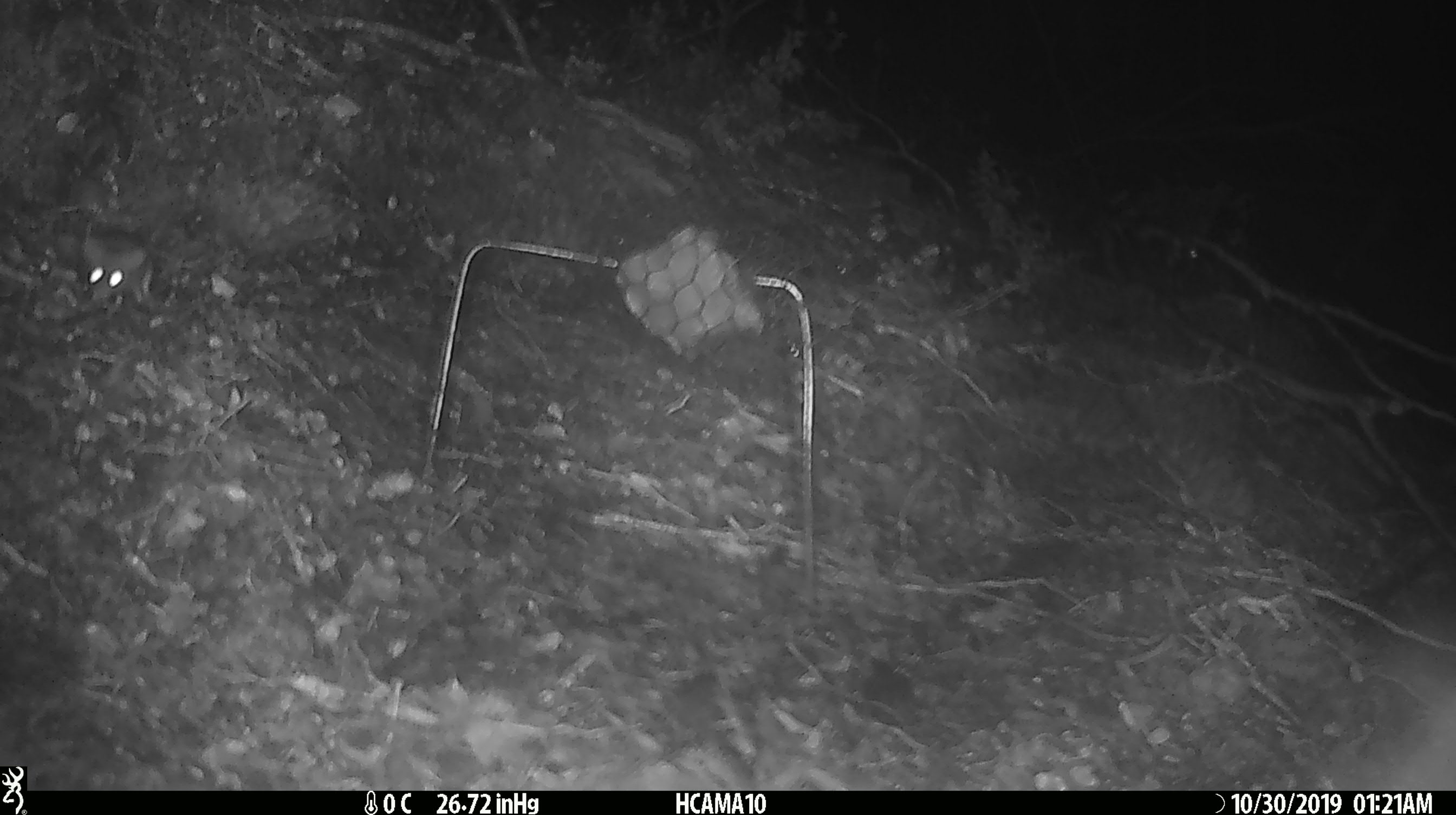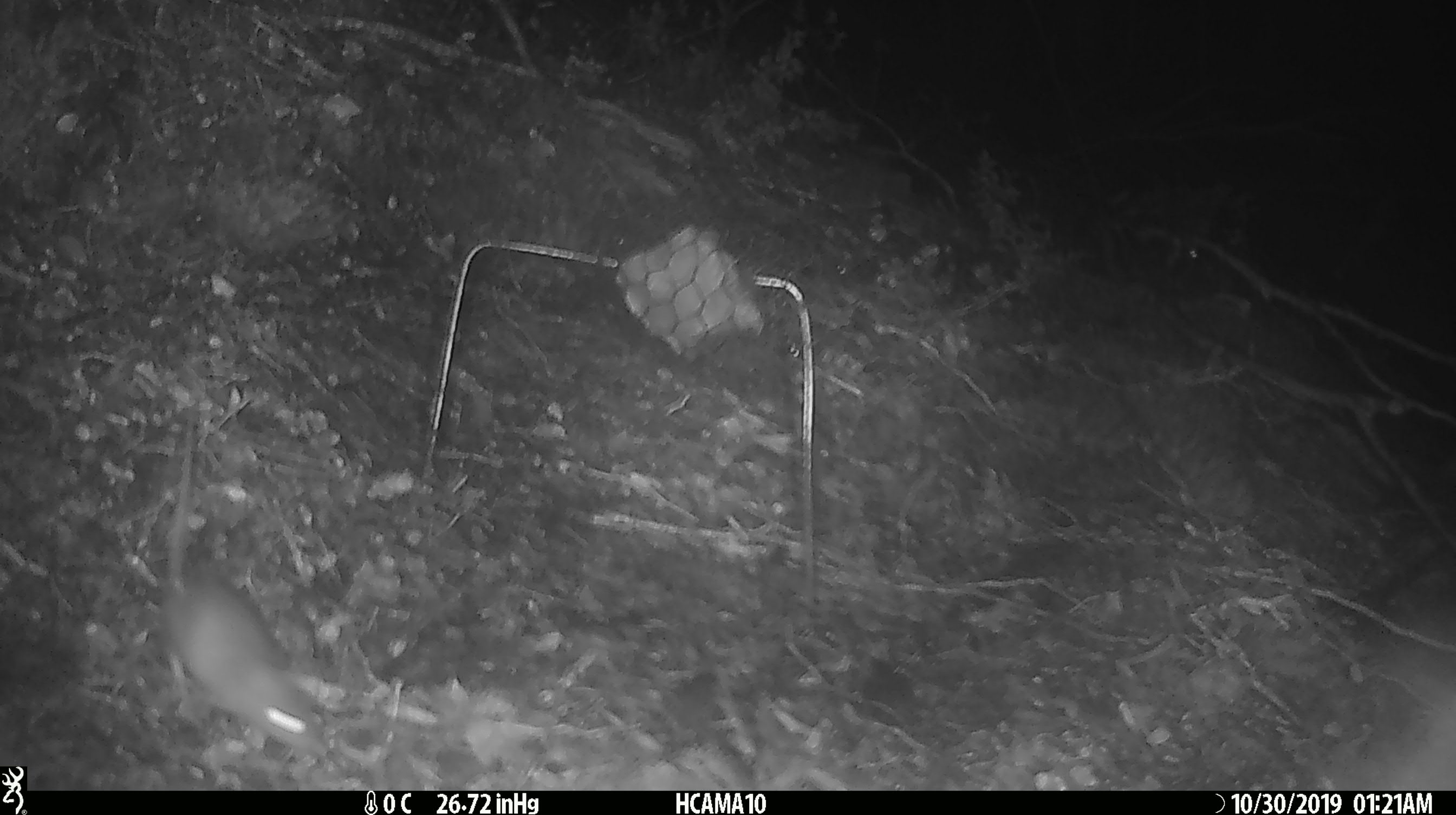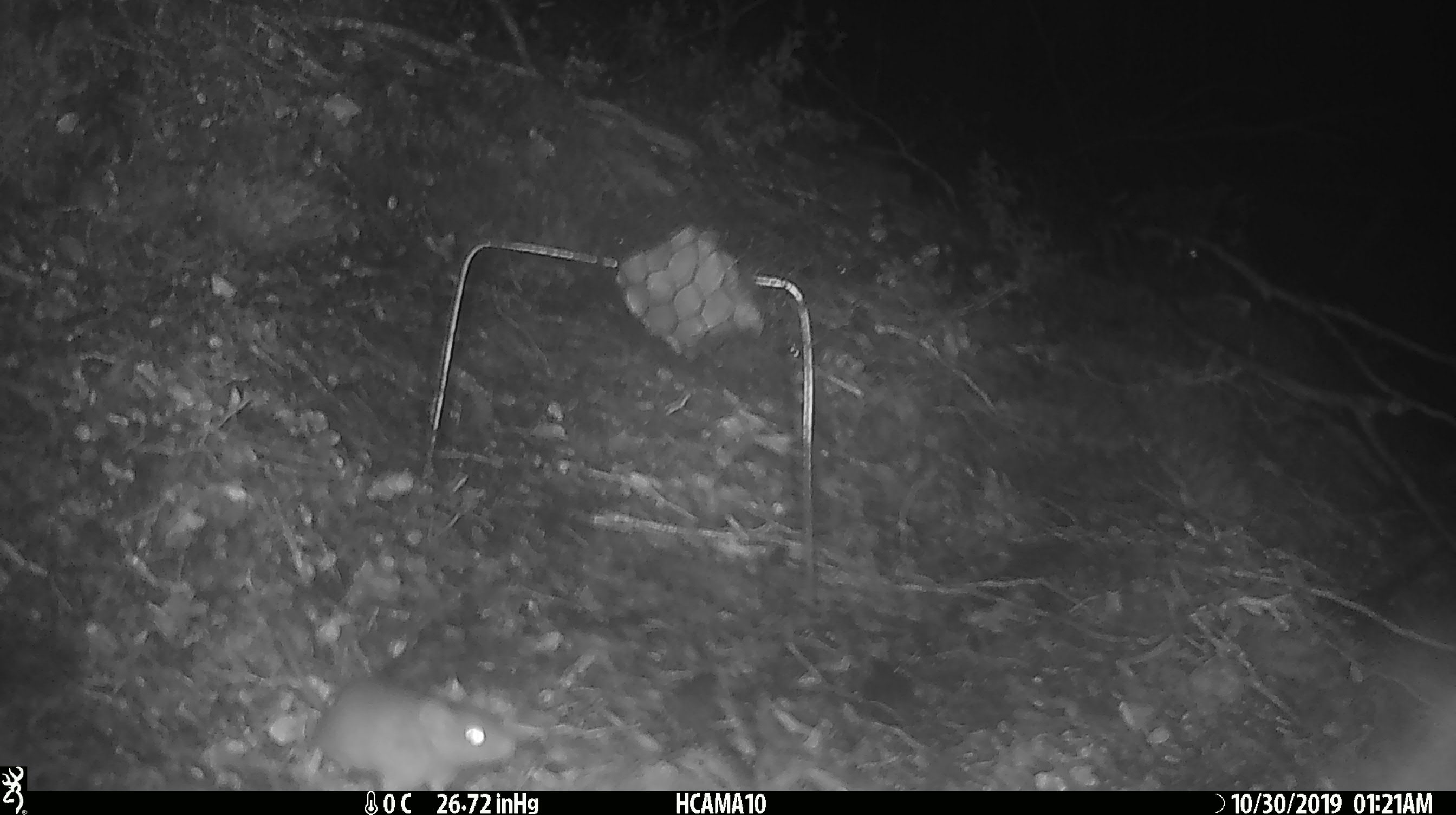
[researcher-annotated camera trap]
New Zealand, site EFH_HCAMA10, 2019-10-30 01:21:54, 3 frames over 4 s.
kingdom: Animalia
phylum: Chordata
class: Mammalia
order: Rodentia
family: Muridae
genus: Mus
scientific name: Mus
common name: mouse